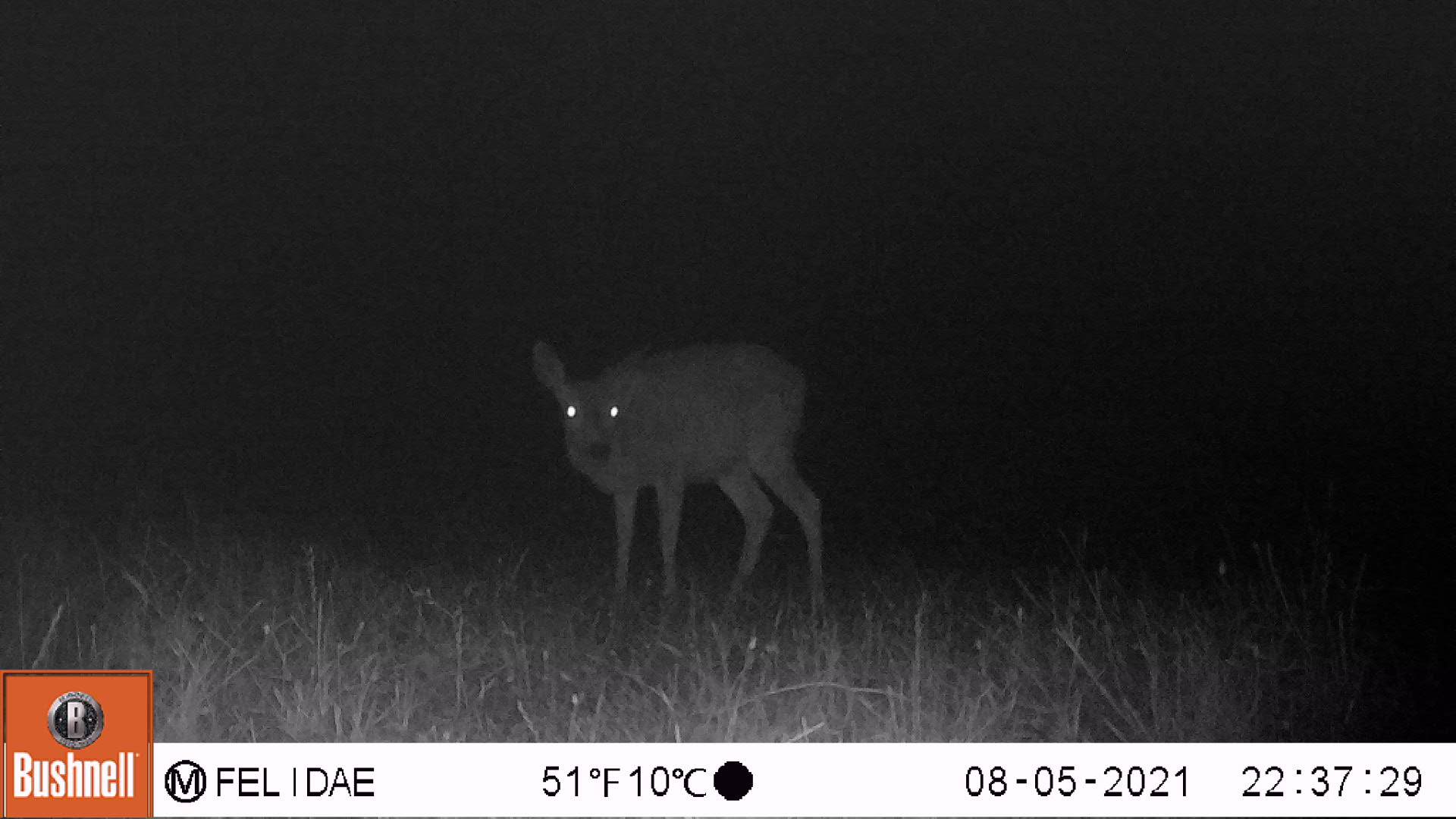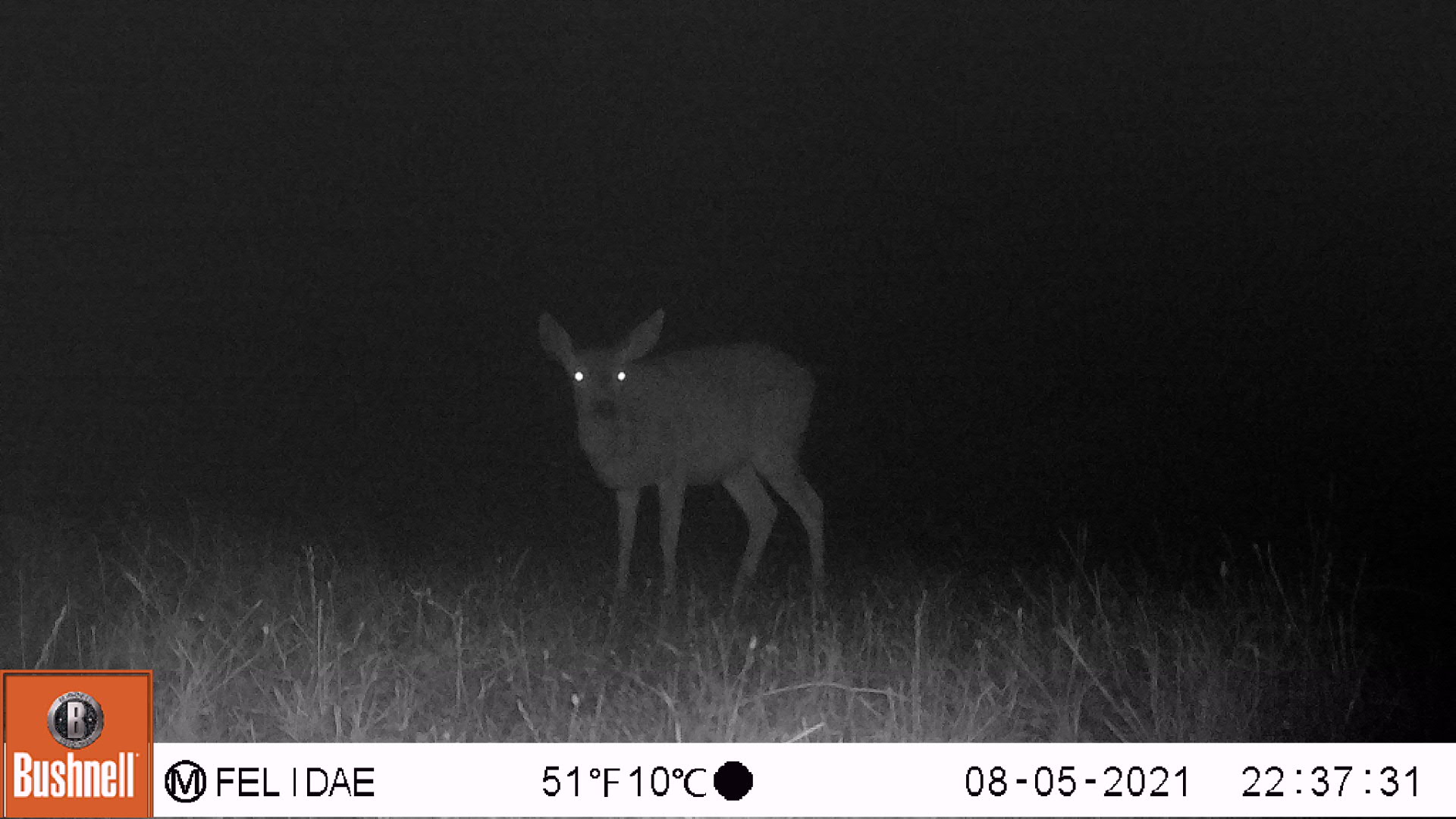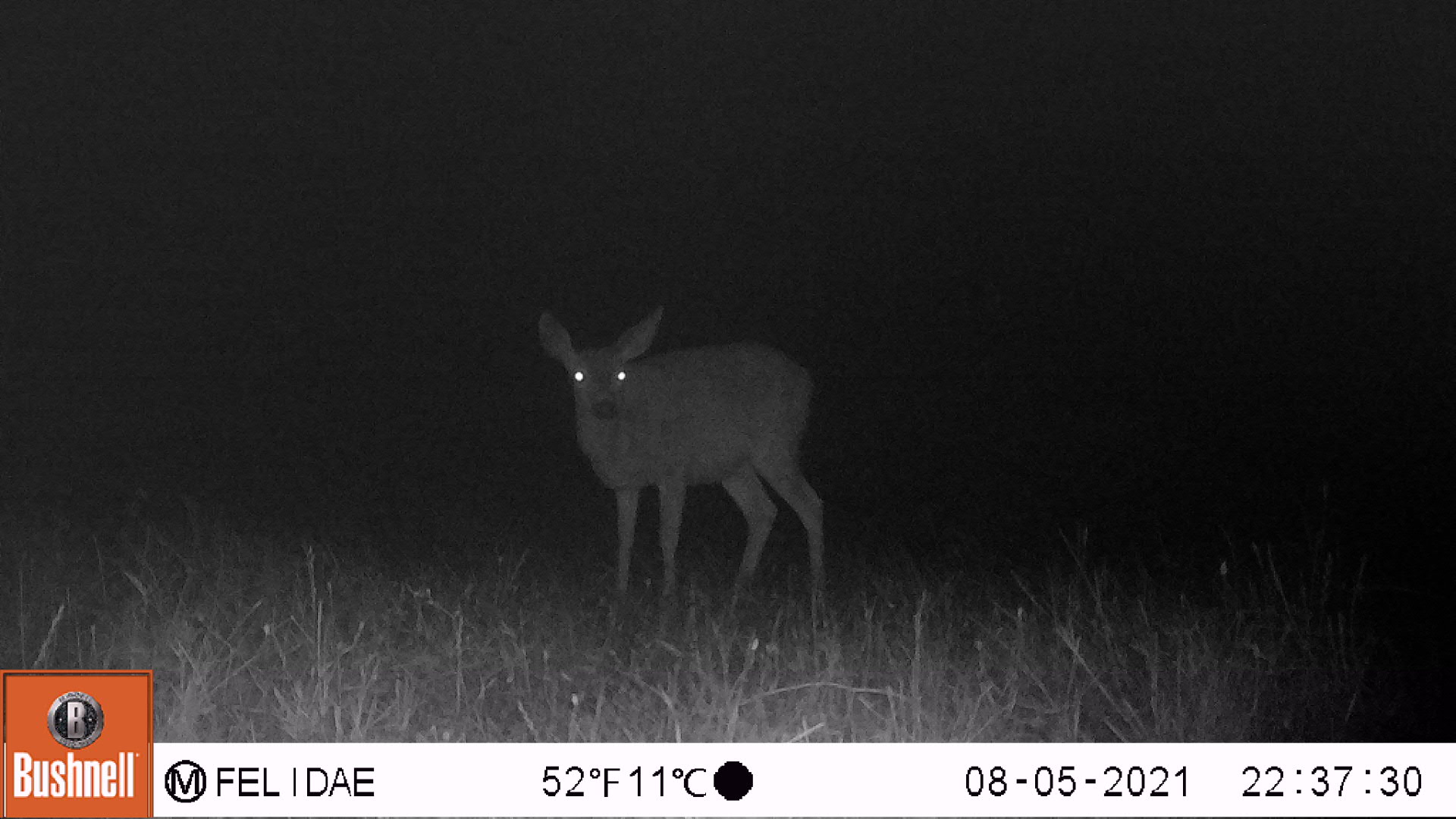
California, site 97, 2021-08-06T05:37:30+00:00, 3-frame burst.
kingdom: Animalia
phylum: Chordata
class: Mammalia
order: Artiodactyla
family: Cervidae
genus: Odocoileus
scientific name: Odocoileus hemionus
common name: mule deer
Mule deer (Odocoileus hemionus).